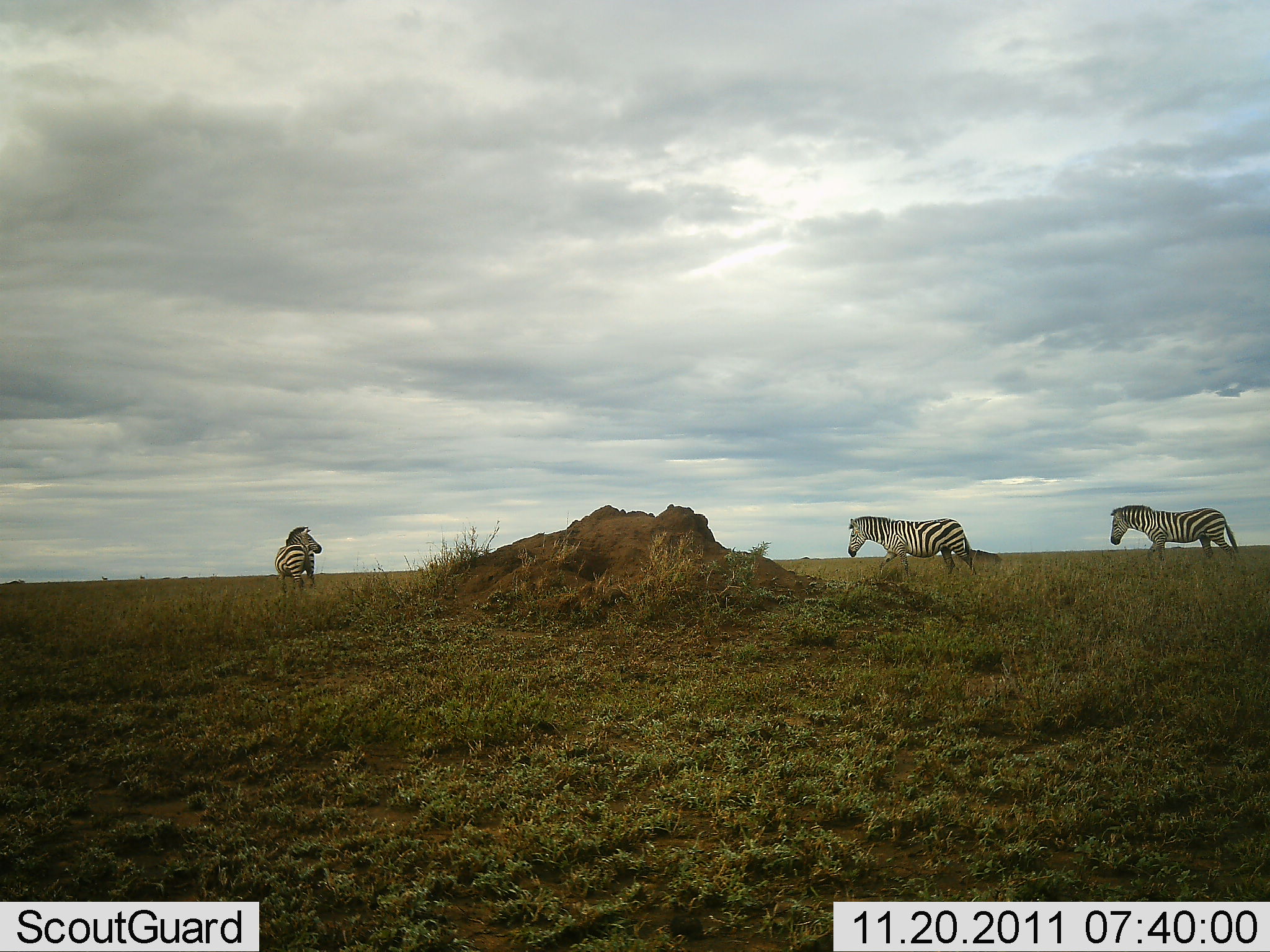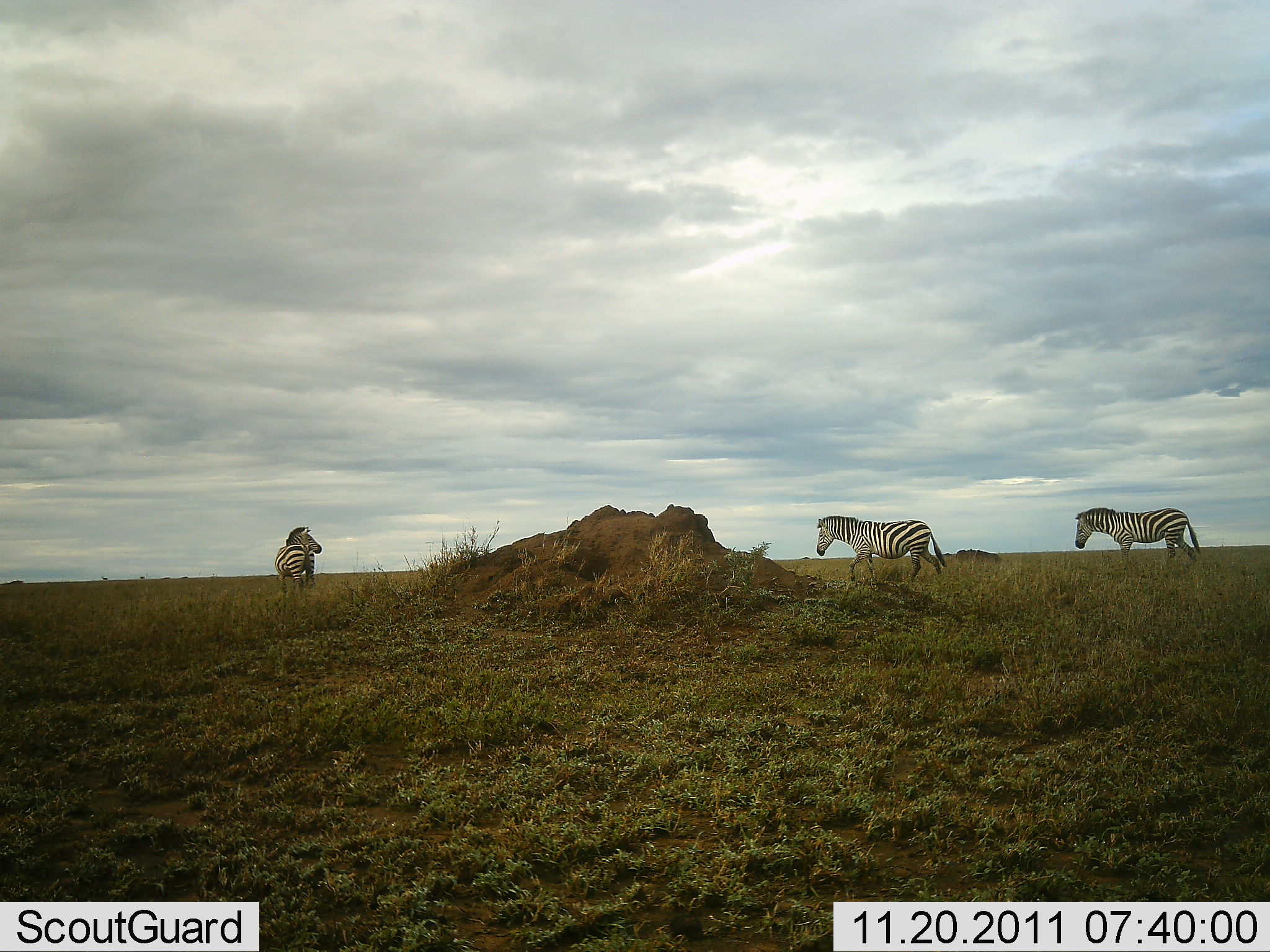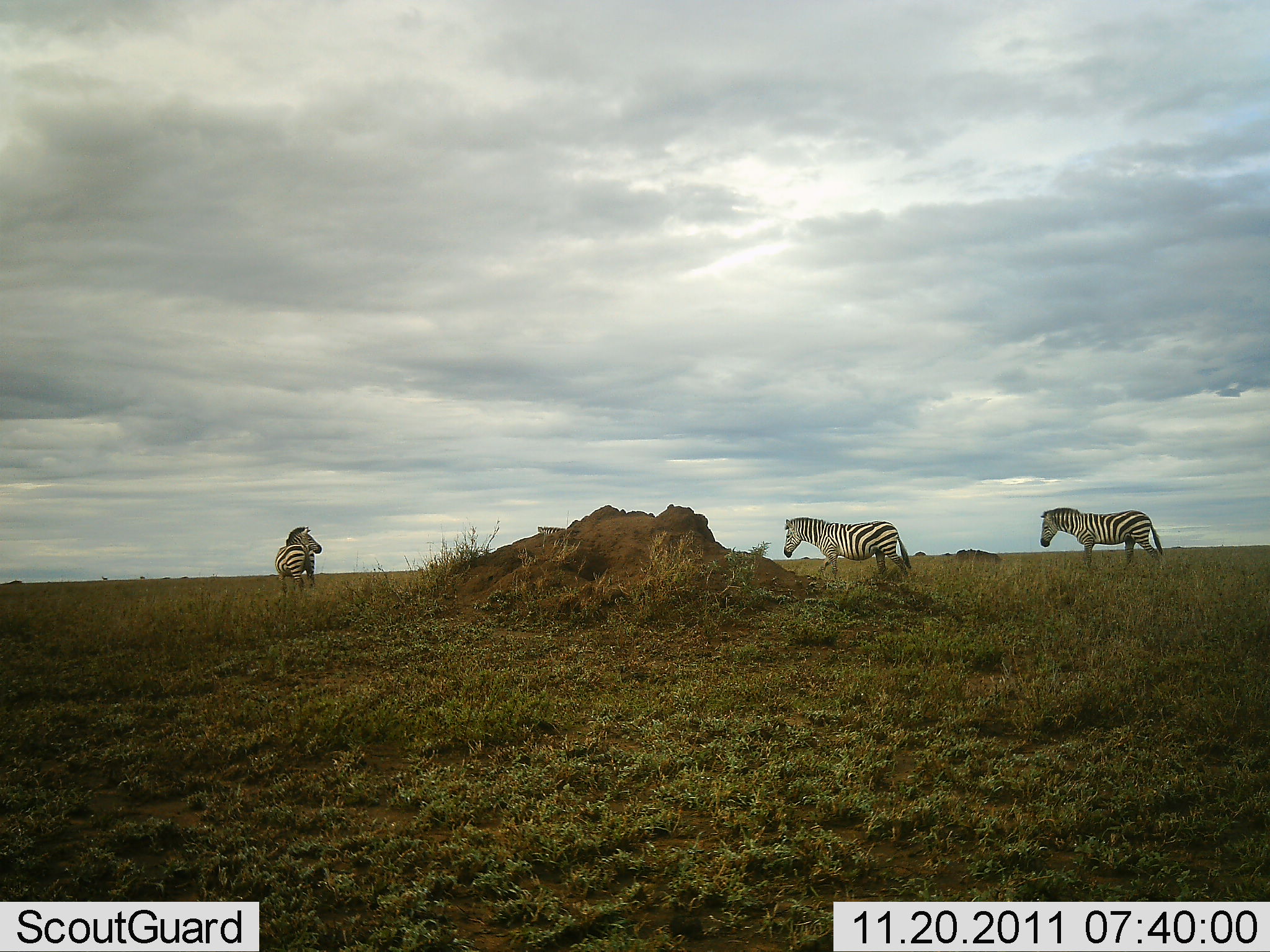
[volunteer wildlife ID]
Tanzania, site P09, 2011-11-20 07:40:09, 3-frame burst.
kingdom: Animalia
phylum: Chordata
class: Mammalia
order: Perissodactyla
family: Equidae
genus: Equus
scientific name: Equus quagga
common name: plains zebra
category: zebra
Zebra (plains zebra) (Equus quagga), count 4. Behavior (volunteer vote fractions): standing 53%, resting 0%, moving 87%, interacting 0%. Young present (vote fraction): 0%. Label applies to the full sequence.